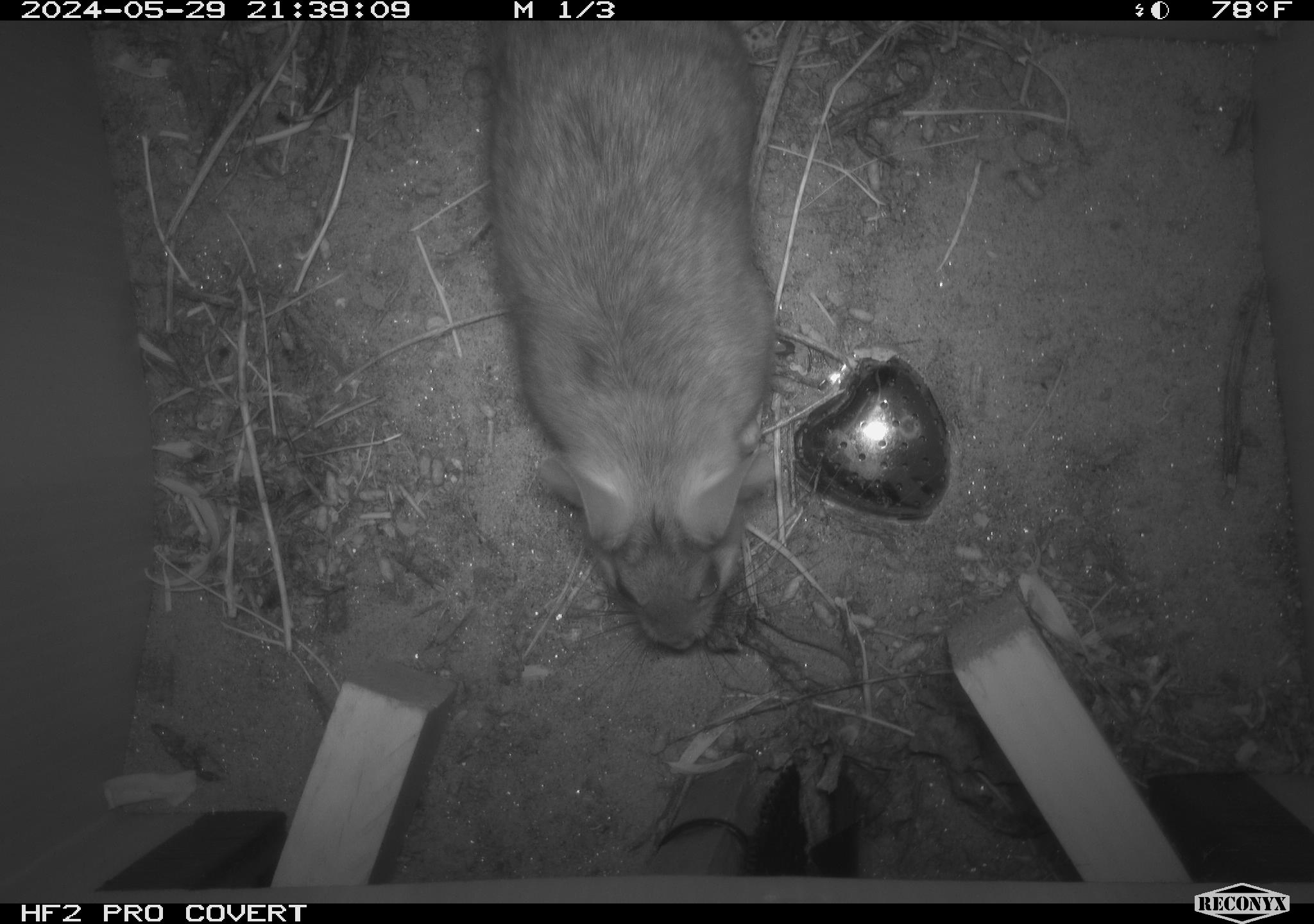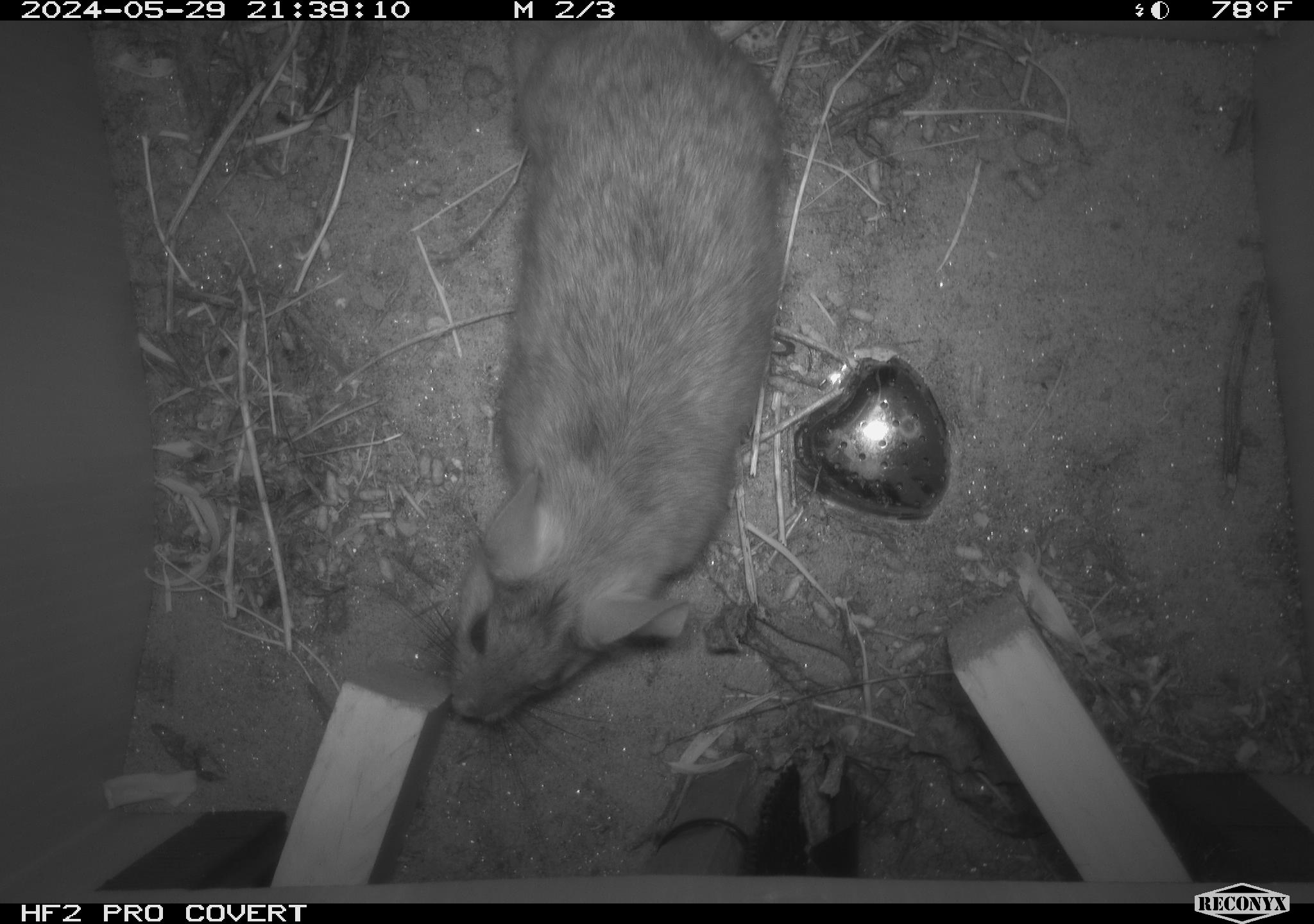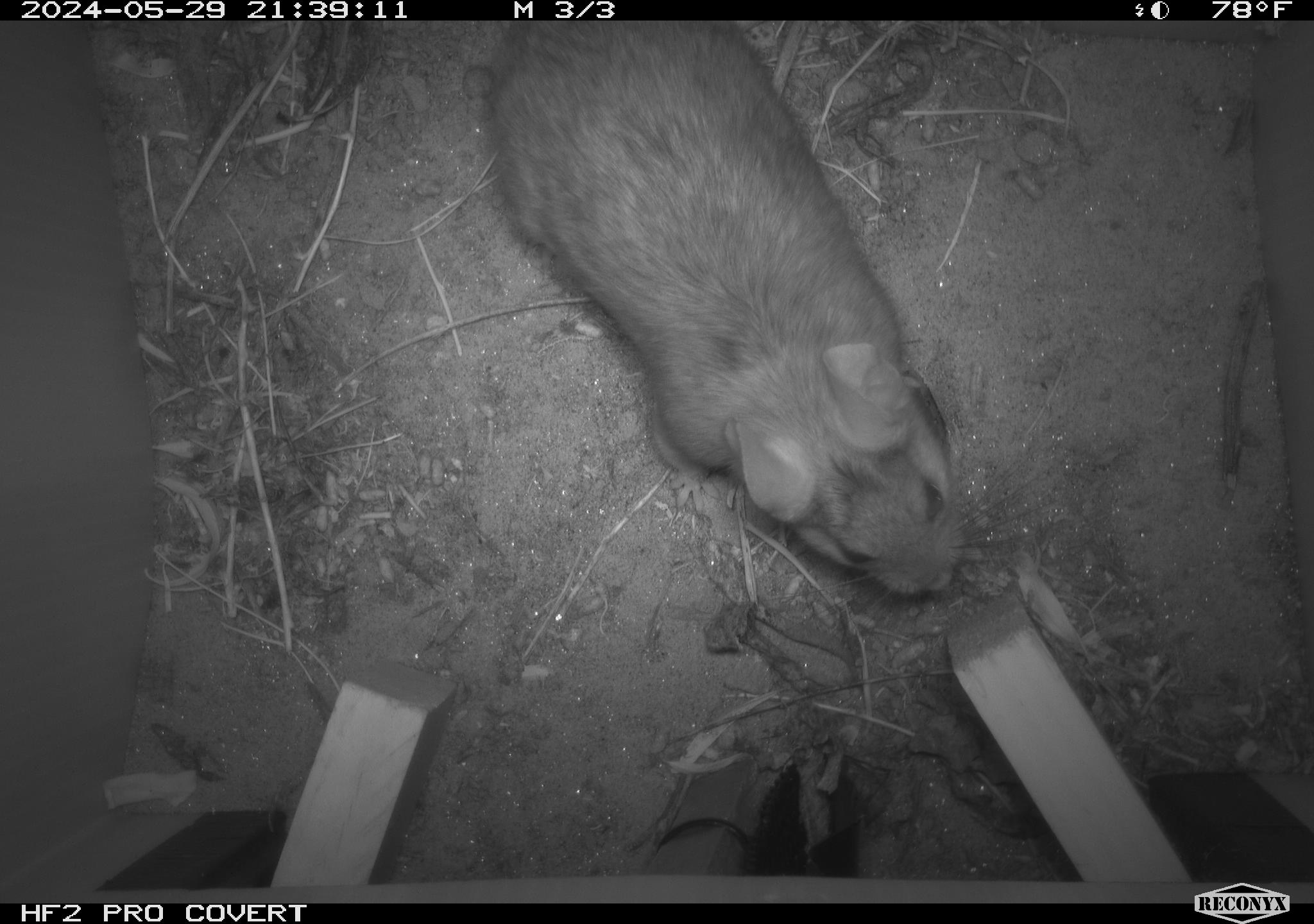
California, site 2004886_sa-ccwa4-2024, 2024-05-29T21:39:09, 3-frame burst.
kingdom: Animalia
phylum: Chordata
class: Mammalia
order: Rodentia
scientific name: Rodentia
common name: woodrat or rat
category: woodrat or rat species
Woodrat or rat species (woodrat or rat) (Rodentia).